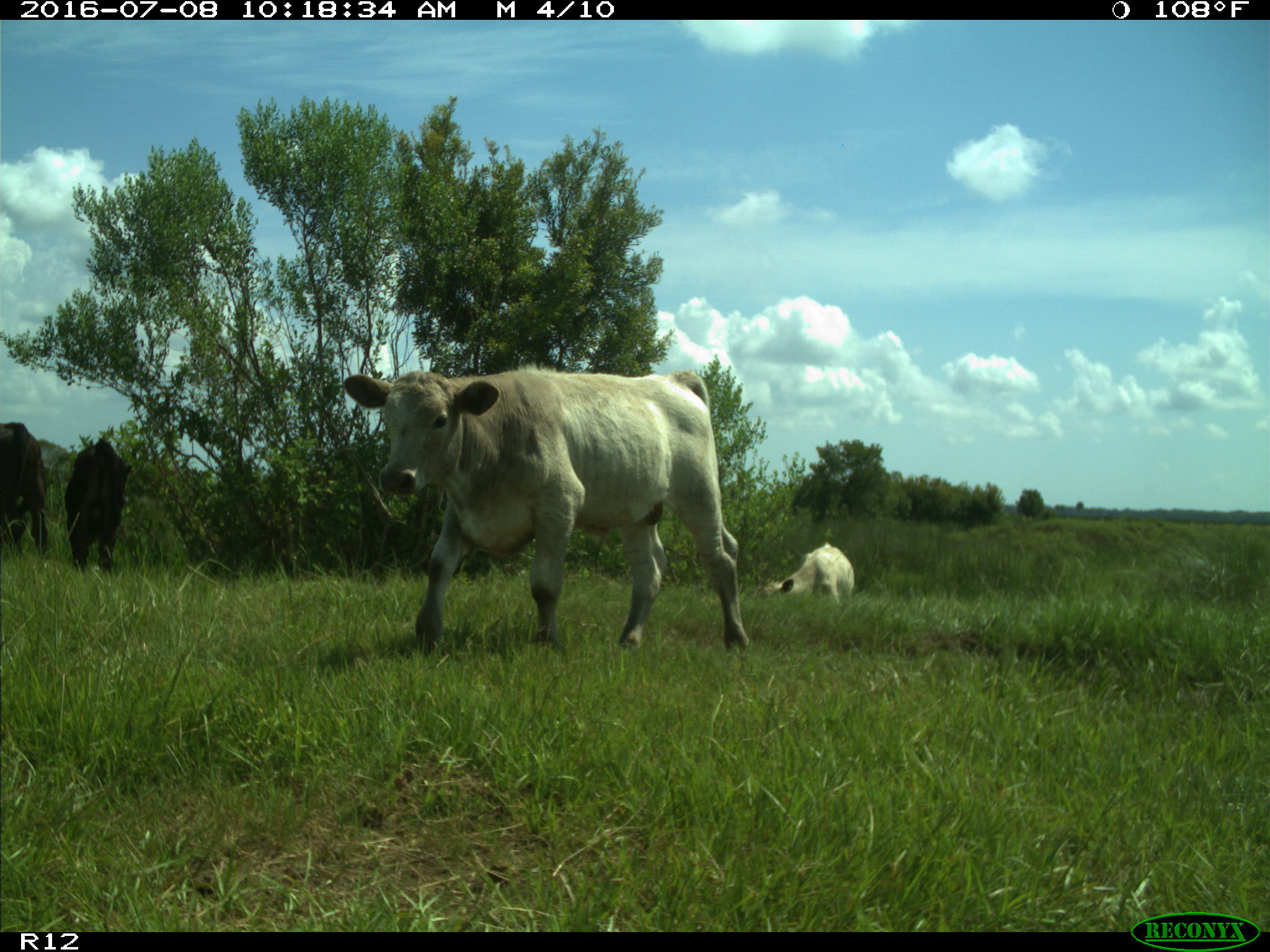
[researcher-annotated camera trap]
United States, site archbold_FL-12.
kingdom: Animalia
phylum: Chordata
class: Mammalia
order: Artiodactyla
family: Bovidae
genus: Bos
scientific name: Bos taurus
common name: domestic cow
Bos taurus (domestic cow).